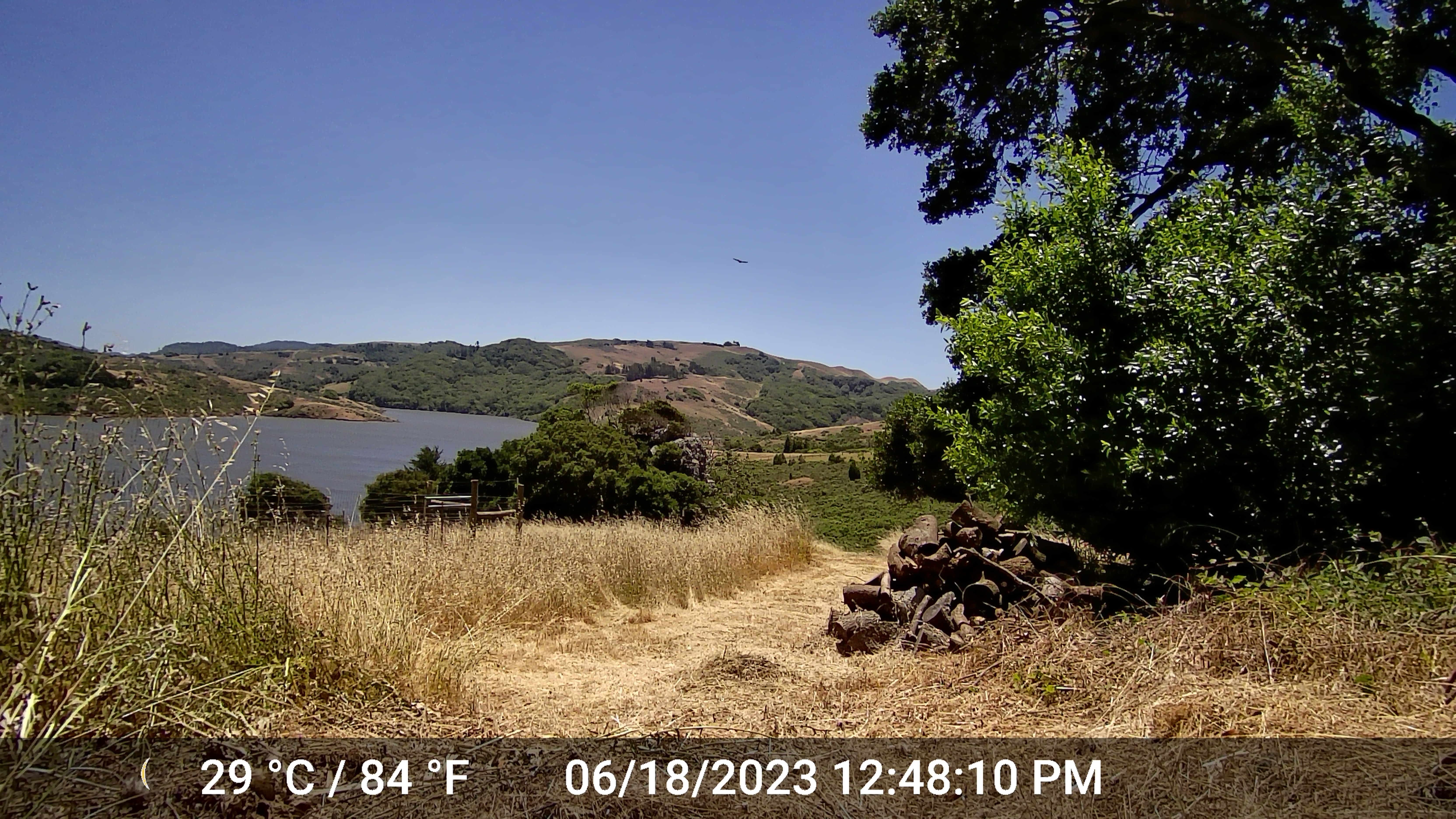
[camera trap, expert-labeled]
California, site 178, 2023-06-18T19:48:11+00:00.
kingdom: Animalia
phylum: Chordata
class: Aves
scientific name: Aves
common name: bird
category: unknown bird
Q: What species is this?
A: Unknown bird (bird) (Aves).